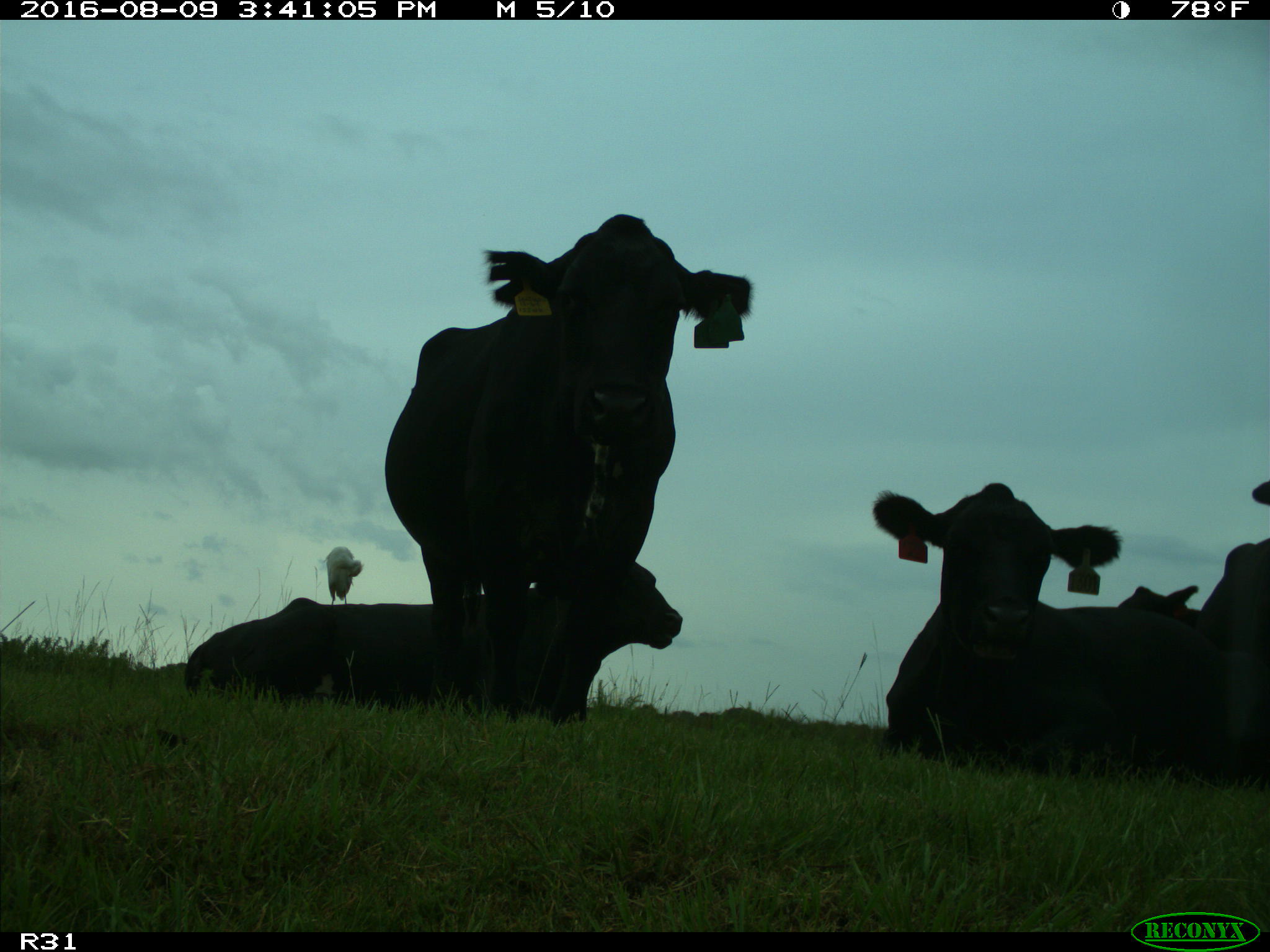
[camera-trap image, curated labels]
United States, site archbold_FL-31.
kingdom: Animalia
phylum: Chordata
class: Mammalia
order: Artiodactyla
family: Bovidae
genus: Bos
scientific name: Bos taurus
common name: domestic cow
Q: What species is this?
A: Bos taurus (domestic cow).